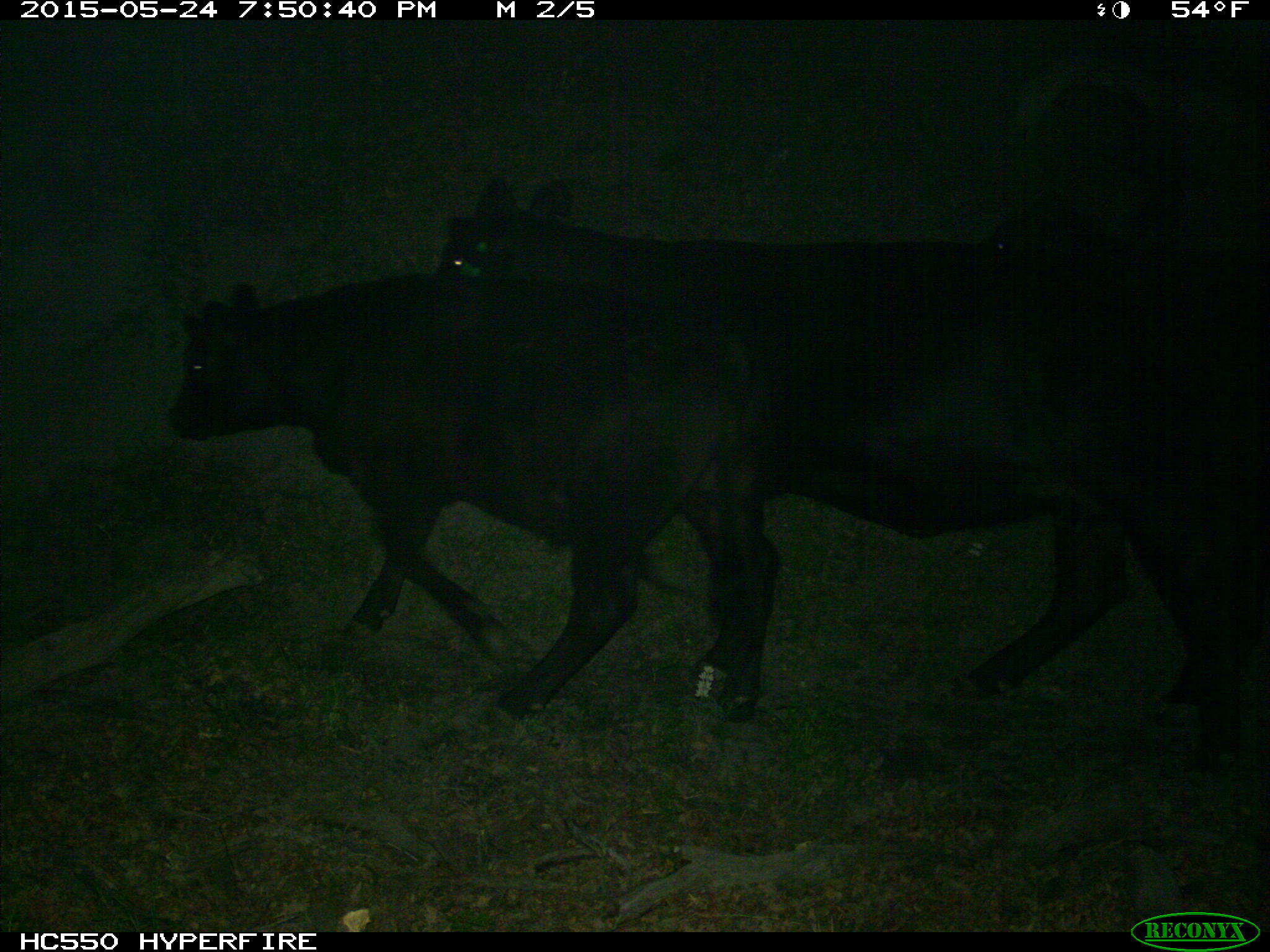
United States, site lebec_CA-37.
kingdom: Animalia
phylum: Chordata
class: Mammalia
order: Artiodactyla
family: Bovidae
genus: Bos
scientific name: Bos taurus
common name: domestic cow